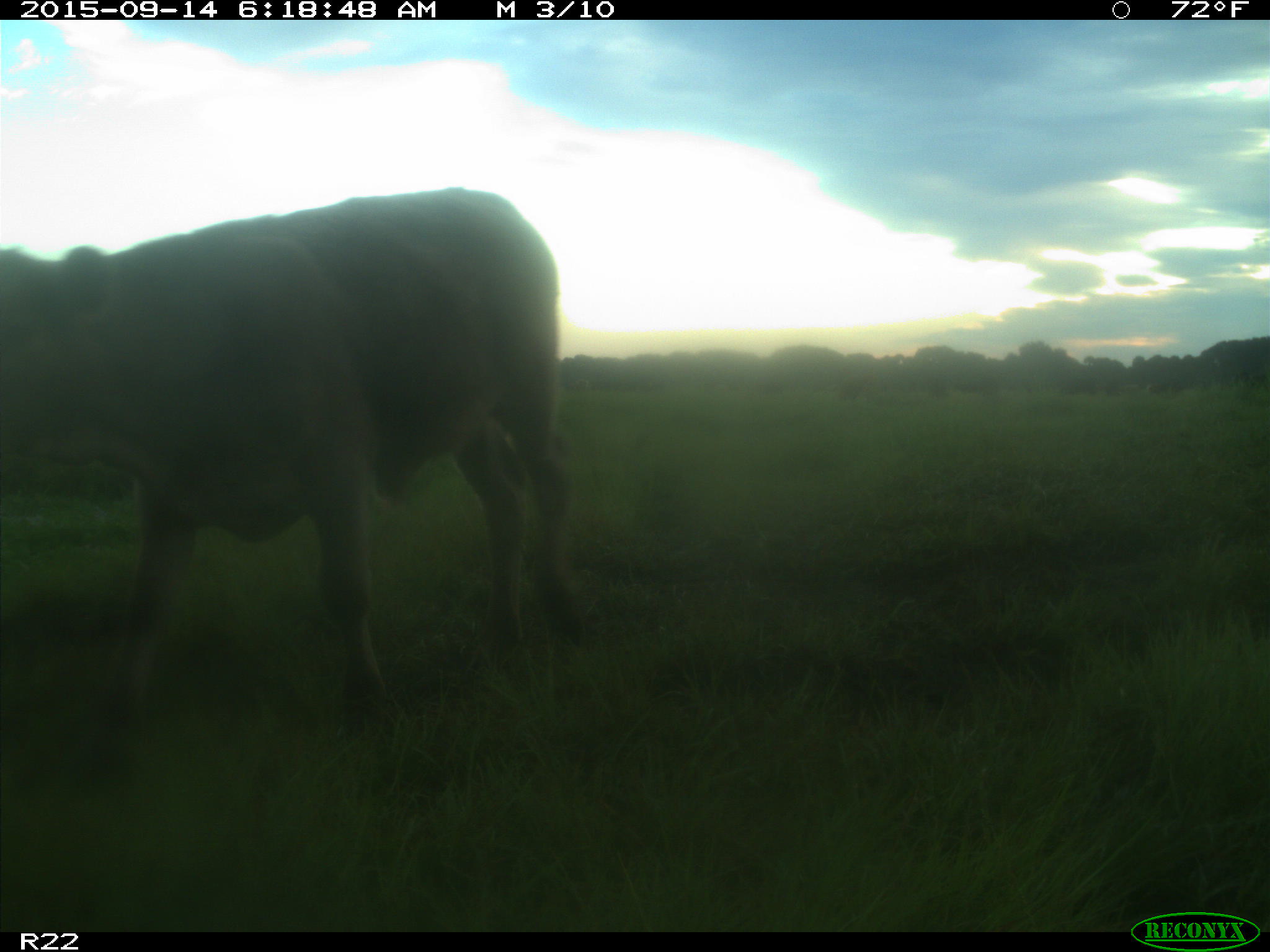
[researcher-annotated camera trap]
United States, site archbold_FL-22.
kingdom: Animalia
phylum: Chordata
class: Mammalia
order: Artiodactyla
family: Bovidae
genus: Bos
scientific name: Bos taurus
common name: domestic cow